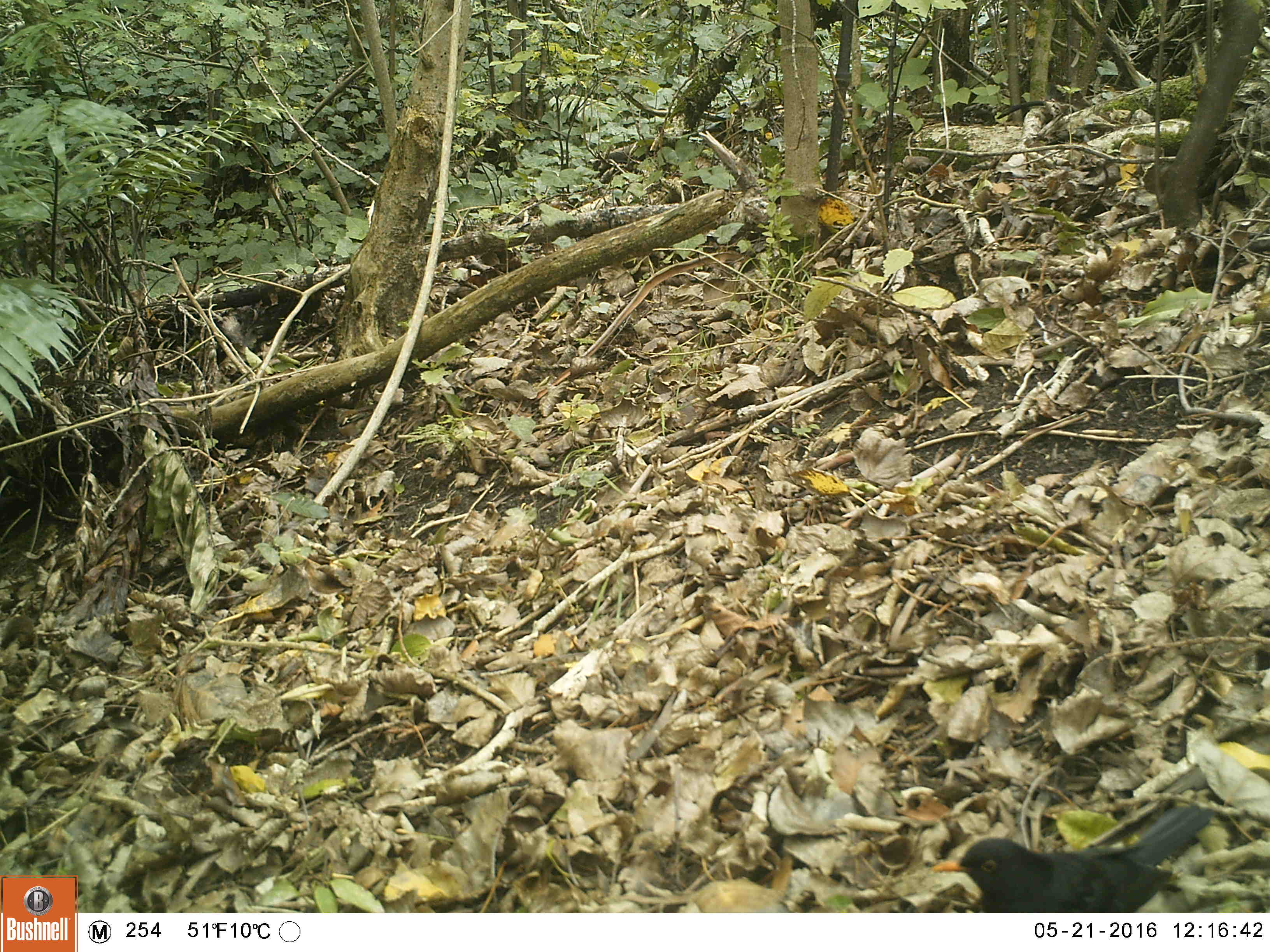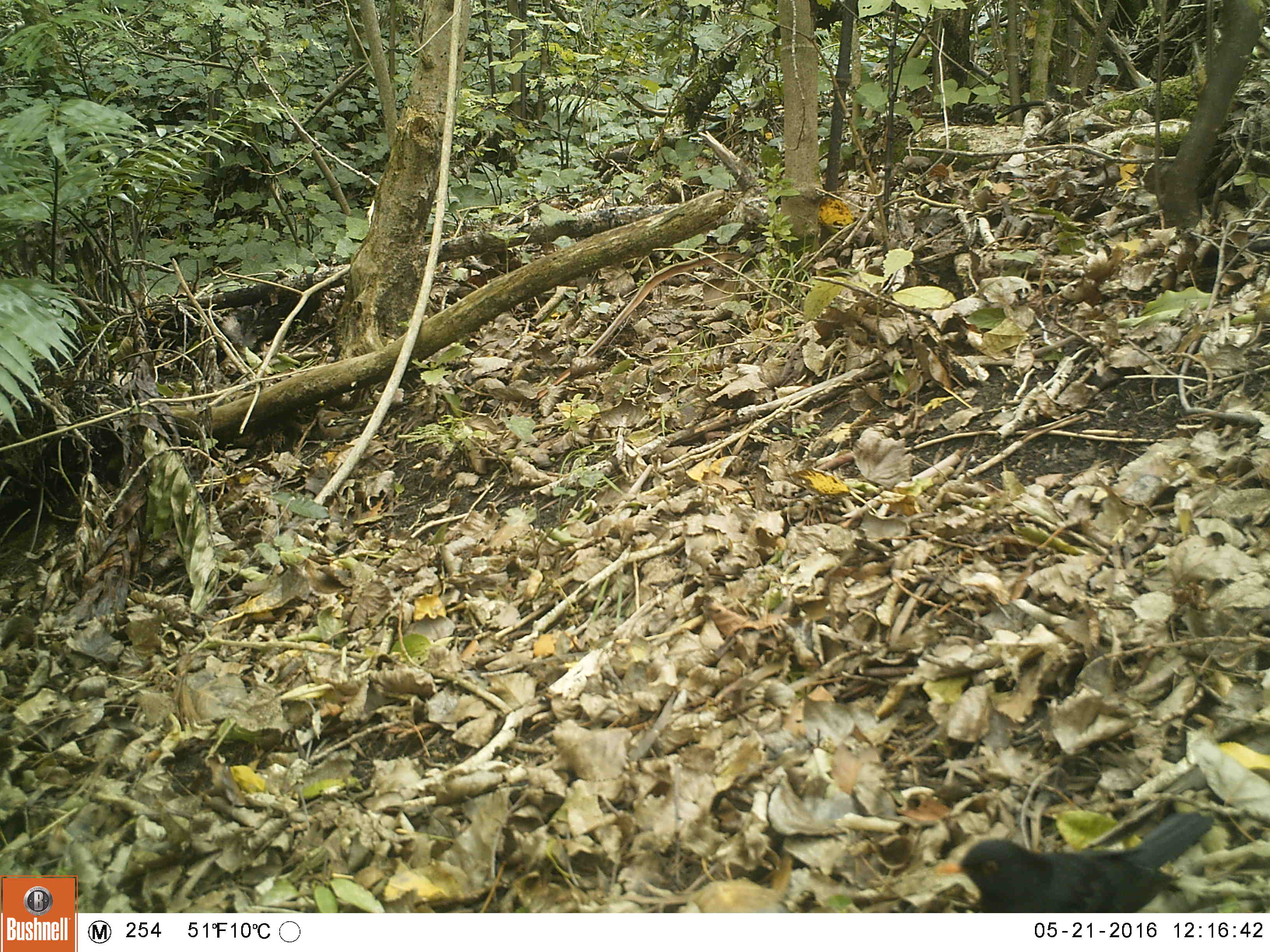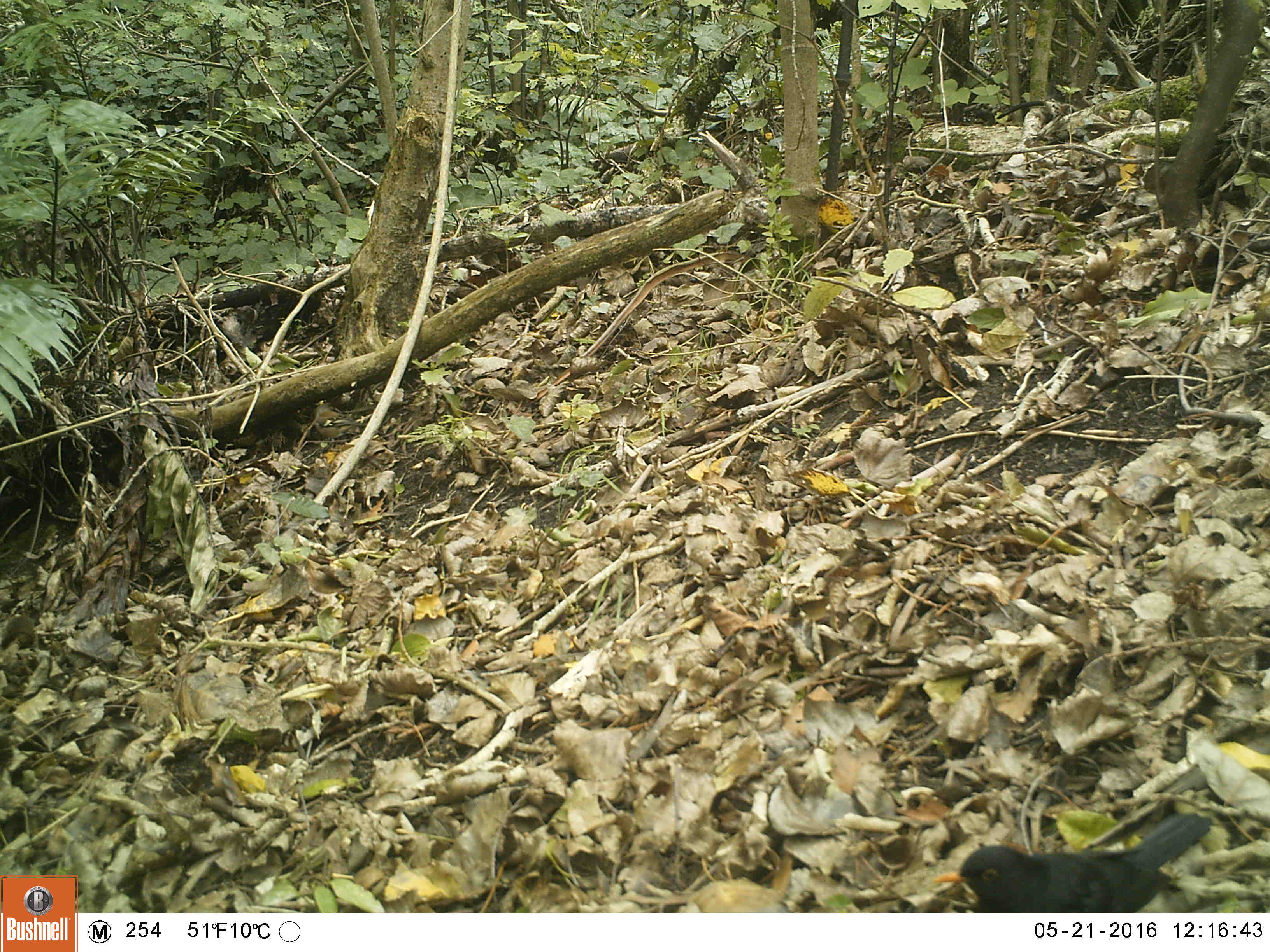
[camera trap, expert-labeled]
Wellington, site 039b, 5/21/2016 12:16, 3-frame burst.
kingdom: Animalia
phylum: Chordata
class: Aves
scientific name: Aves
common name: bird